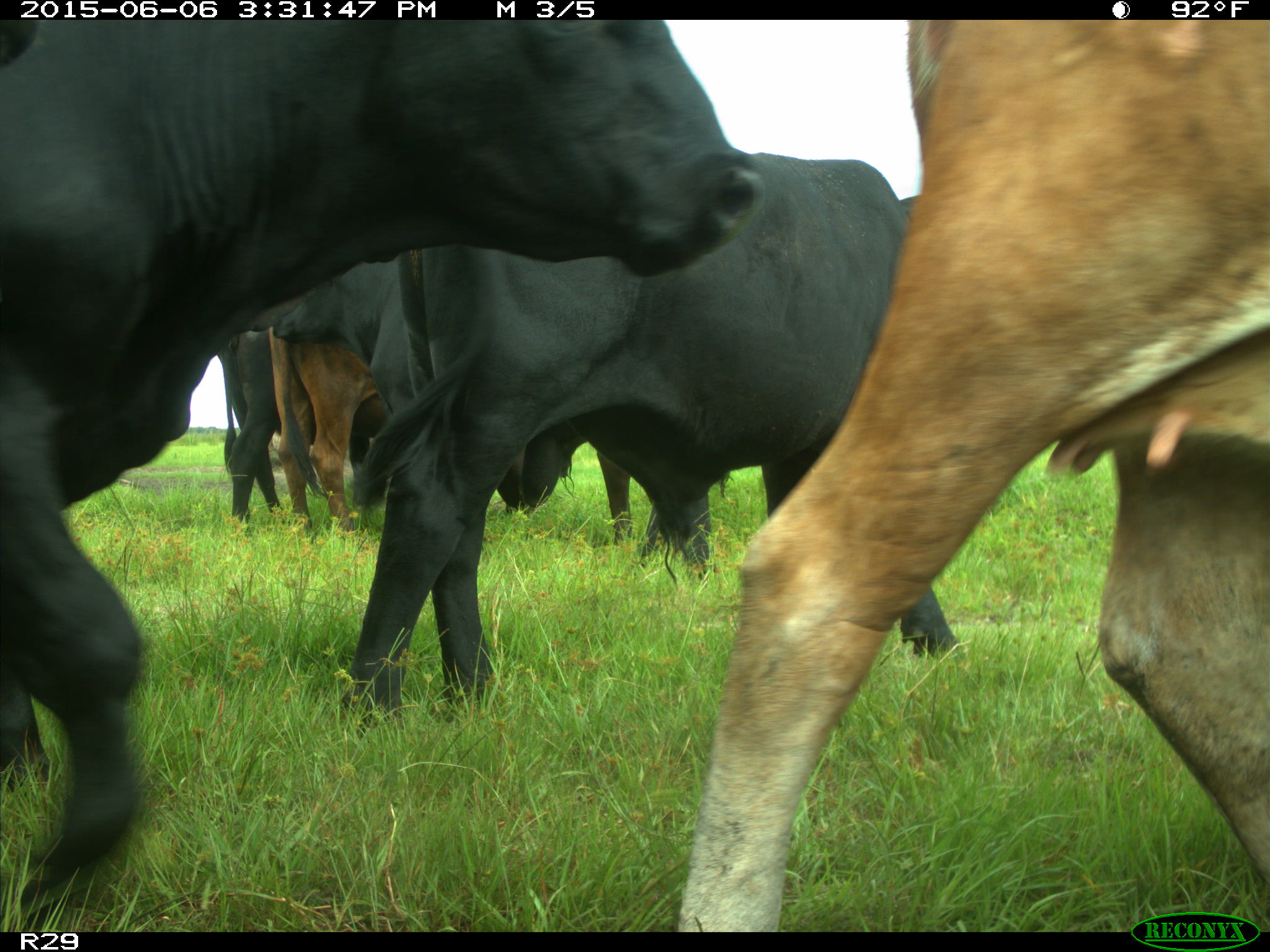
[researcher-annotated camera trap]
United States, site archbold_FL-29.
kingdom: Animalia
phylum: Chordata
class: Mammalia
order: Artiodactyla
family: Bovidae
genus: Bos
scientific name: Bos taurus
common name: domestic cow